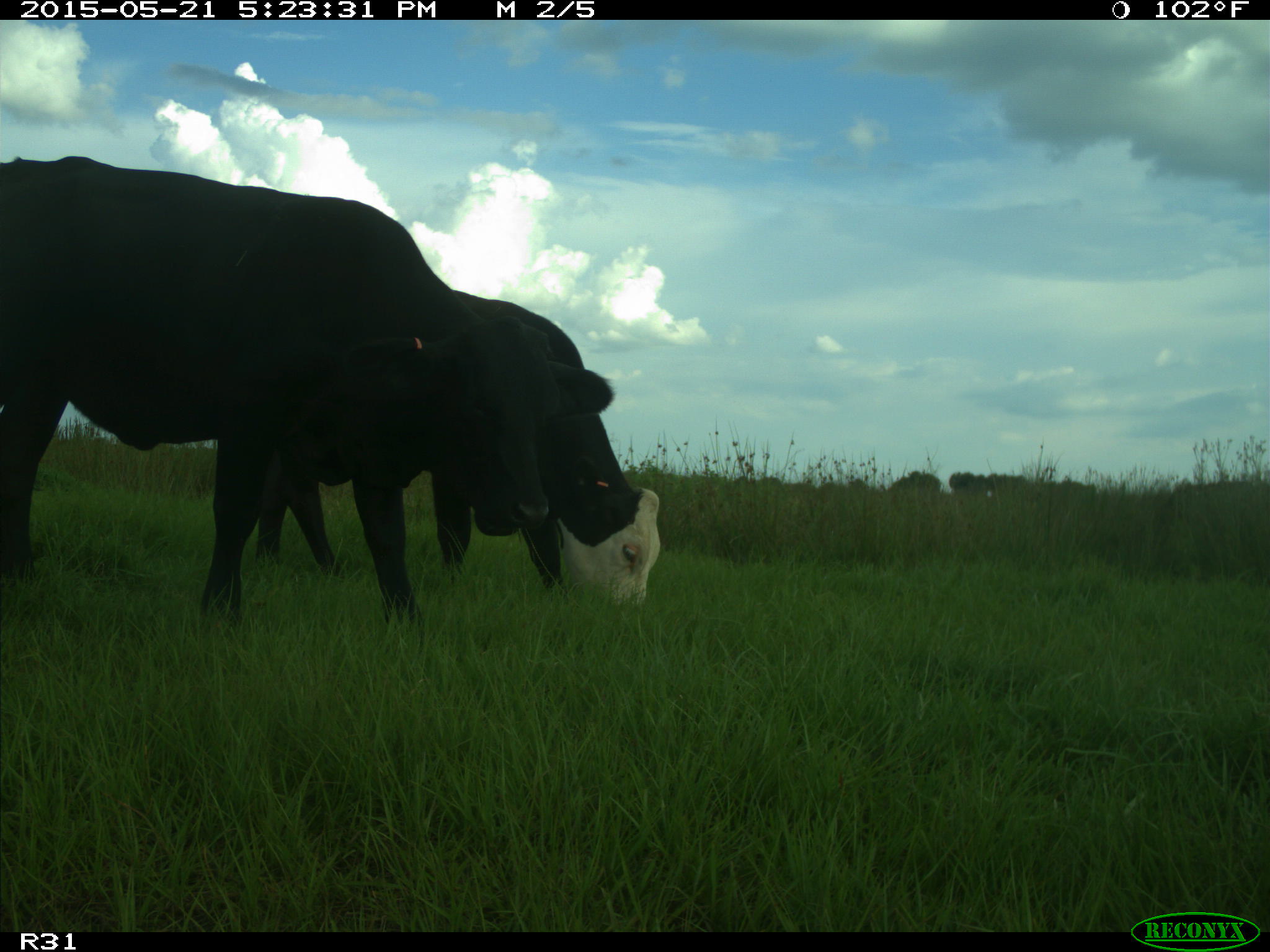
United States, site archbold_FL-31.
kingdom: Animalia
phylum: Chordata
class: Mammalia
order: Artiodactyla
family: Bovidae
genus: Bos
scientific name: Bos taurus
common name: domestic cow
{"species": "Bos taurus (domestic cow)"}